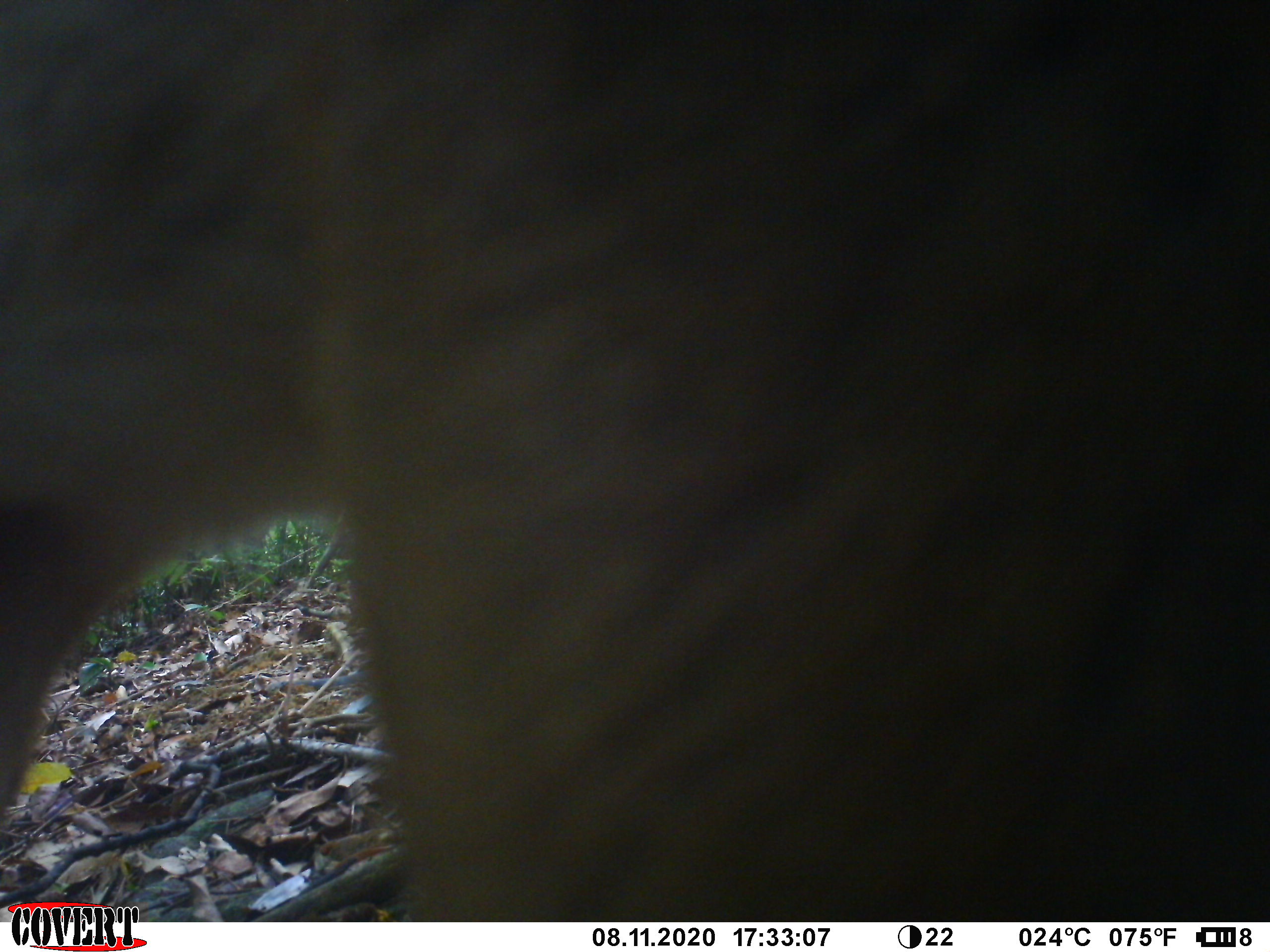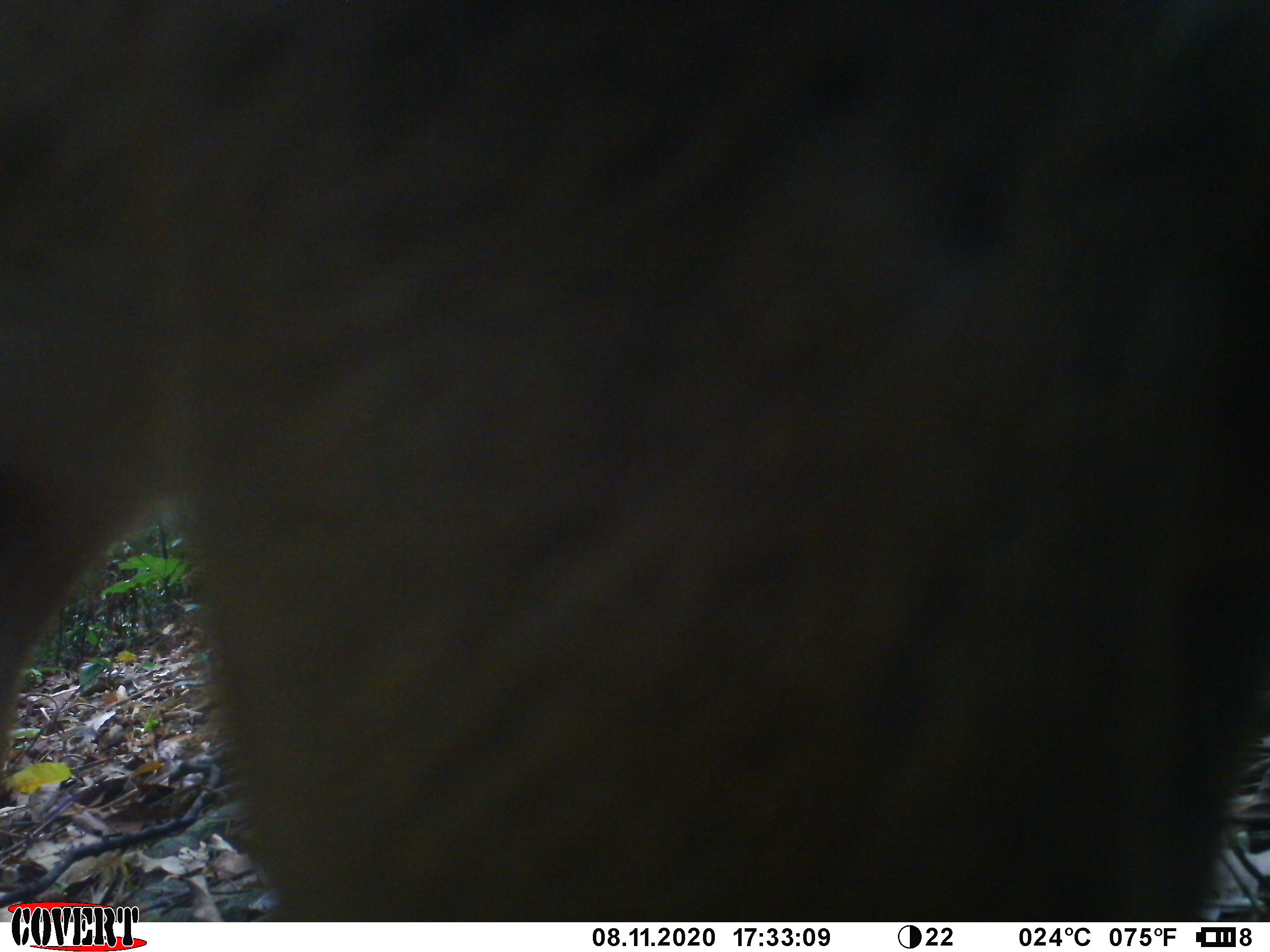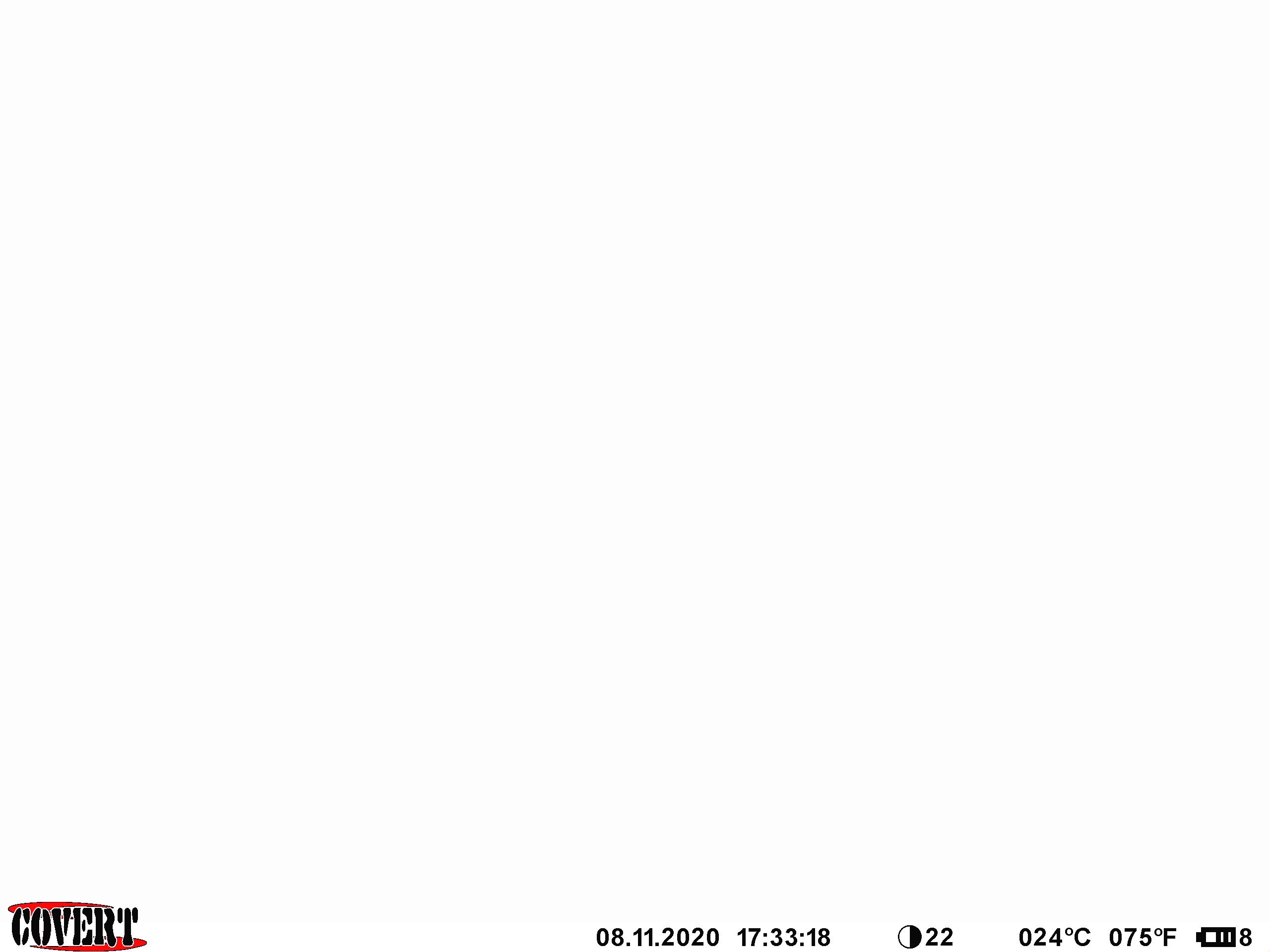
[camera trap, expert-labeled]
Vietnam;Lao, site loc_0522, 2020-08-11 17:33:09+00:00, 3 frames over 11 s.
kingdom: Animalia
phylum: Chordata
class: Mammalia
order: Artiodactyla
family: Cervidae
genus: Muntiacus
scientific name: Muntiacus vuquangensis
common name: large-antlered muntjac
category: large antlered muntjac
Large antlered muntjac (large-antlered muntjac) (Muntiacus vuquangensis). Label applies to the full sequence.